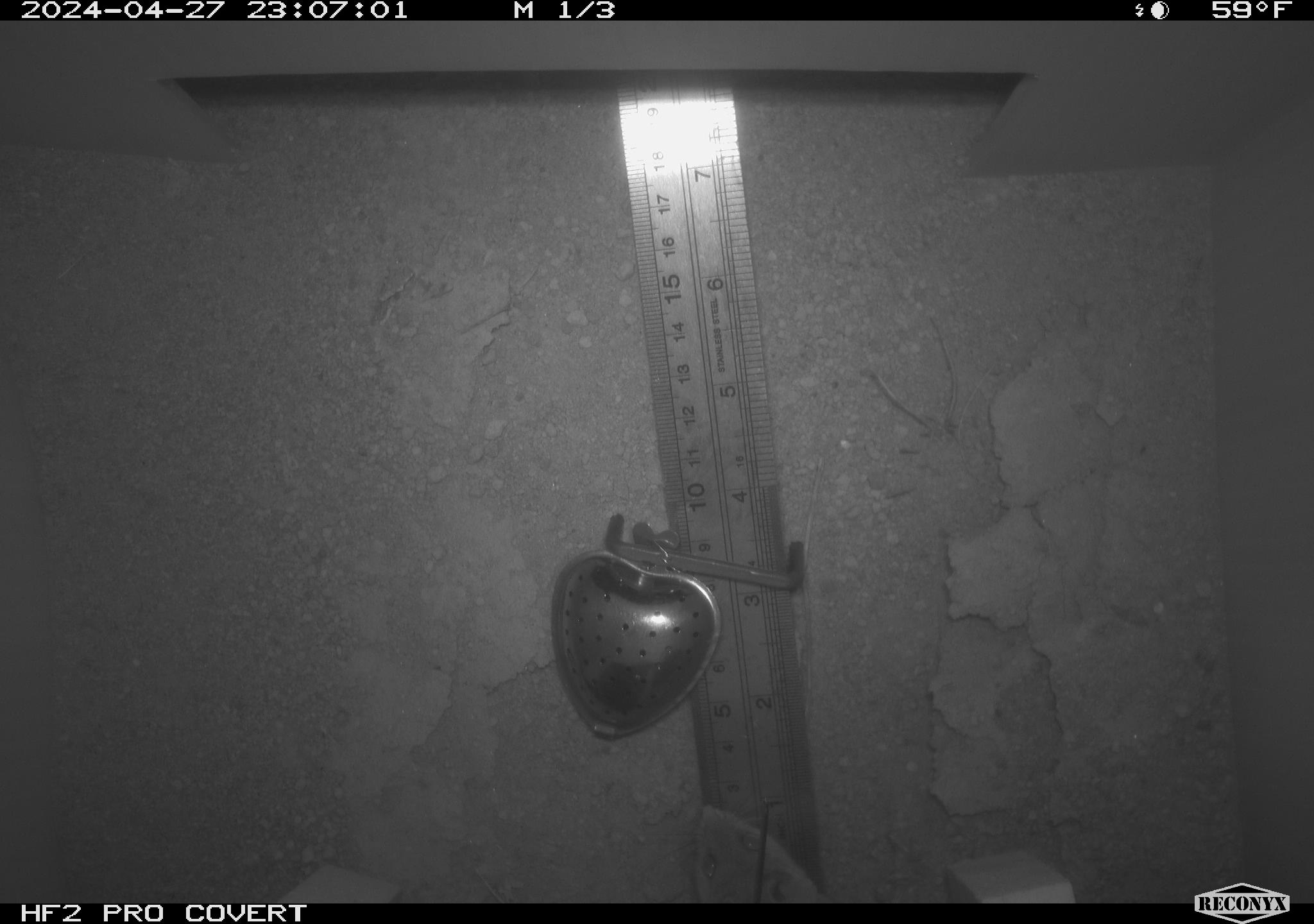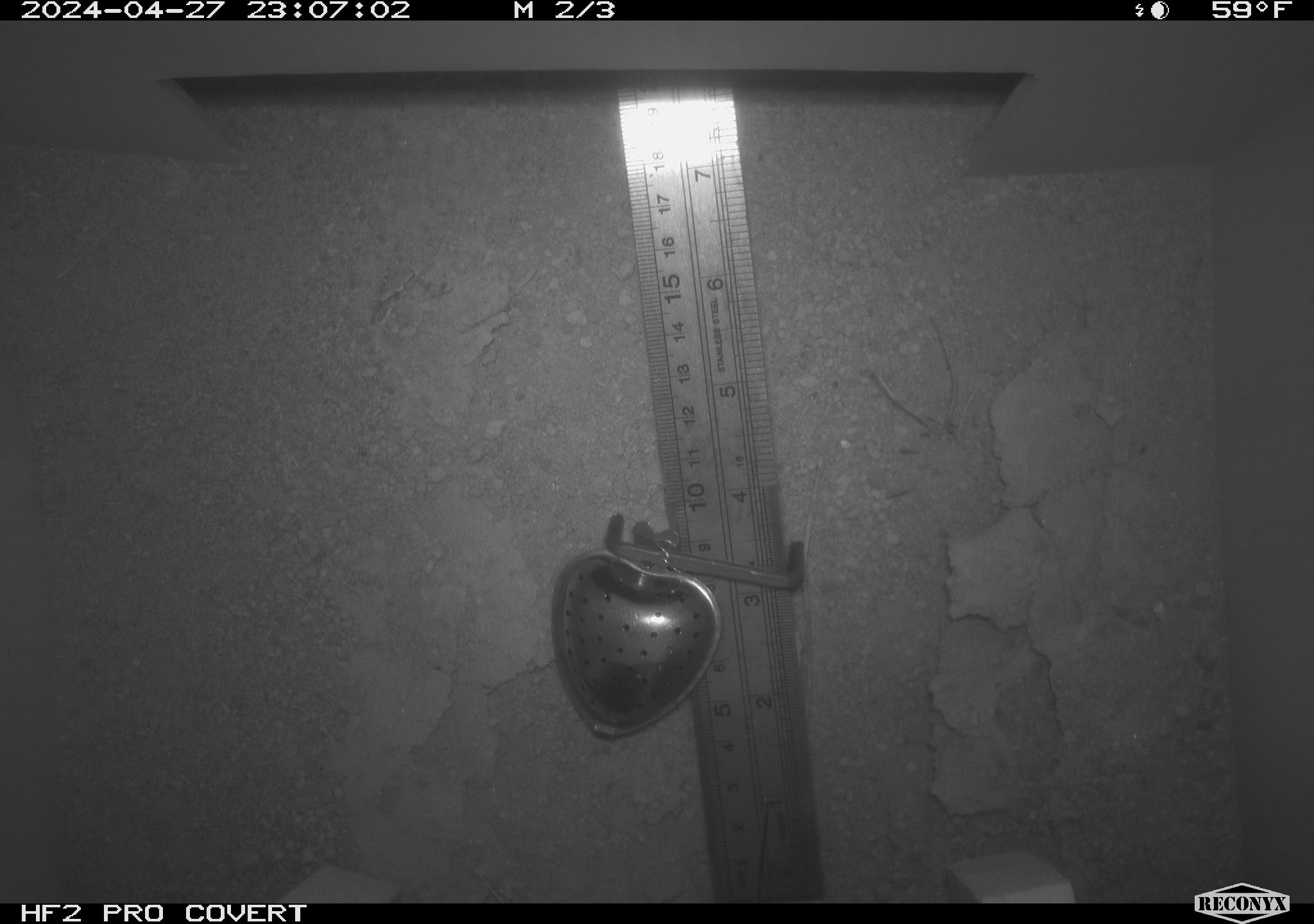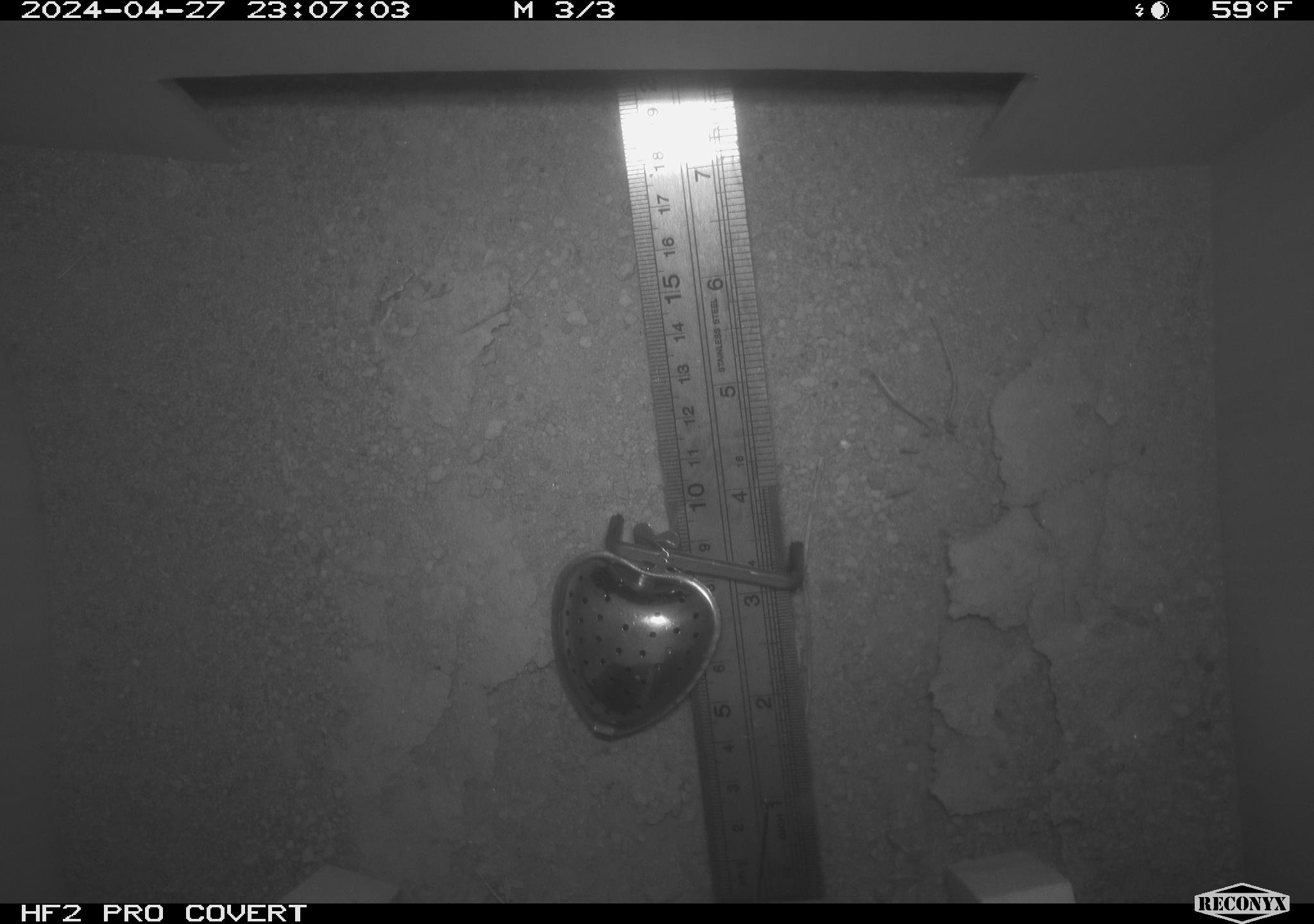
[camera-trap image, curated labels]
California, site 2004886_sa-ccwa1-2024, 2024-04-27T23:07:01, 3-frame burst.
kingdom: Animalia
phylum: Chordata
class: Mammalia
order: Rodentia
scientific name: Rodentia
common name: mouse species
Mouse species (Rodentia).